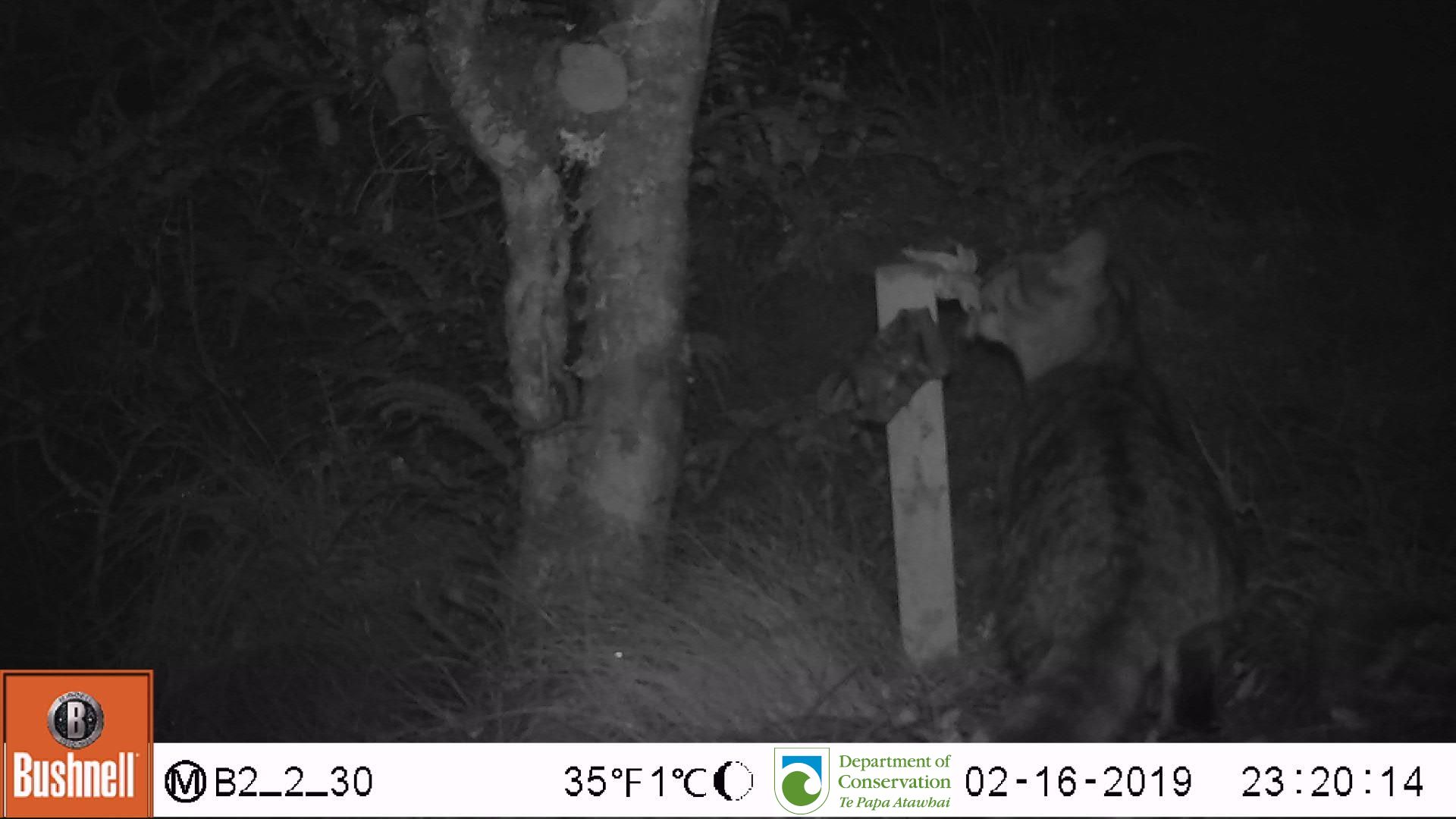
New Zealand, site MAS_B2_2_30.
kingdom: Animalia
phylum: Chordata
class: Mammalia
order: Carnivora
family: Felidae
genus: Felis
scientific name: Felis catus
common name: domestic cat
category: cat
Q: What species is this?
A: Cat (domestic cat) (Felis catus).